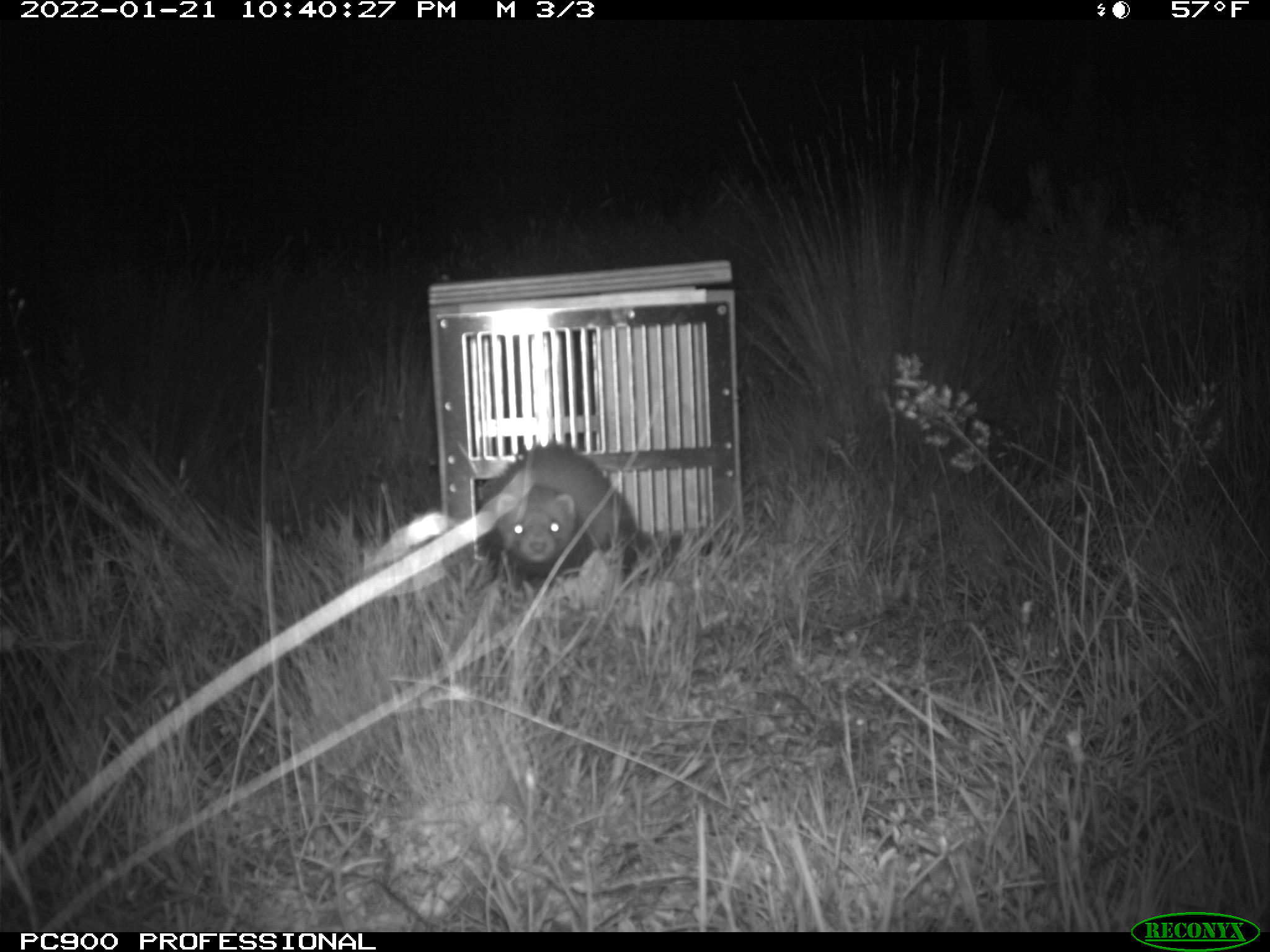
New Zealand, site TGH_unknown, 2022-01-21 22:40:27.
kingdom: Animalia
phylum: Chordata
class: Mammalia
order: Carnivora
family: Mustelidae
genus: Mustela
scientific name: Mustela furo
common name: ferret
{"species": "ferret (Mustela furo)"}